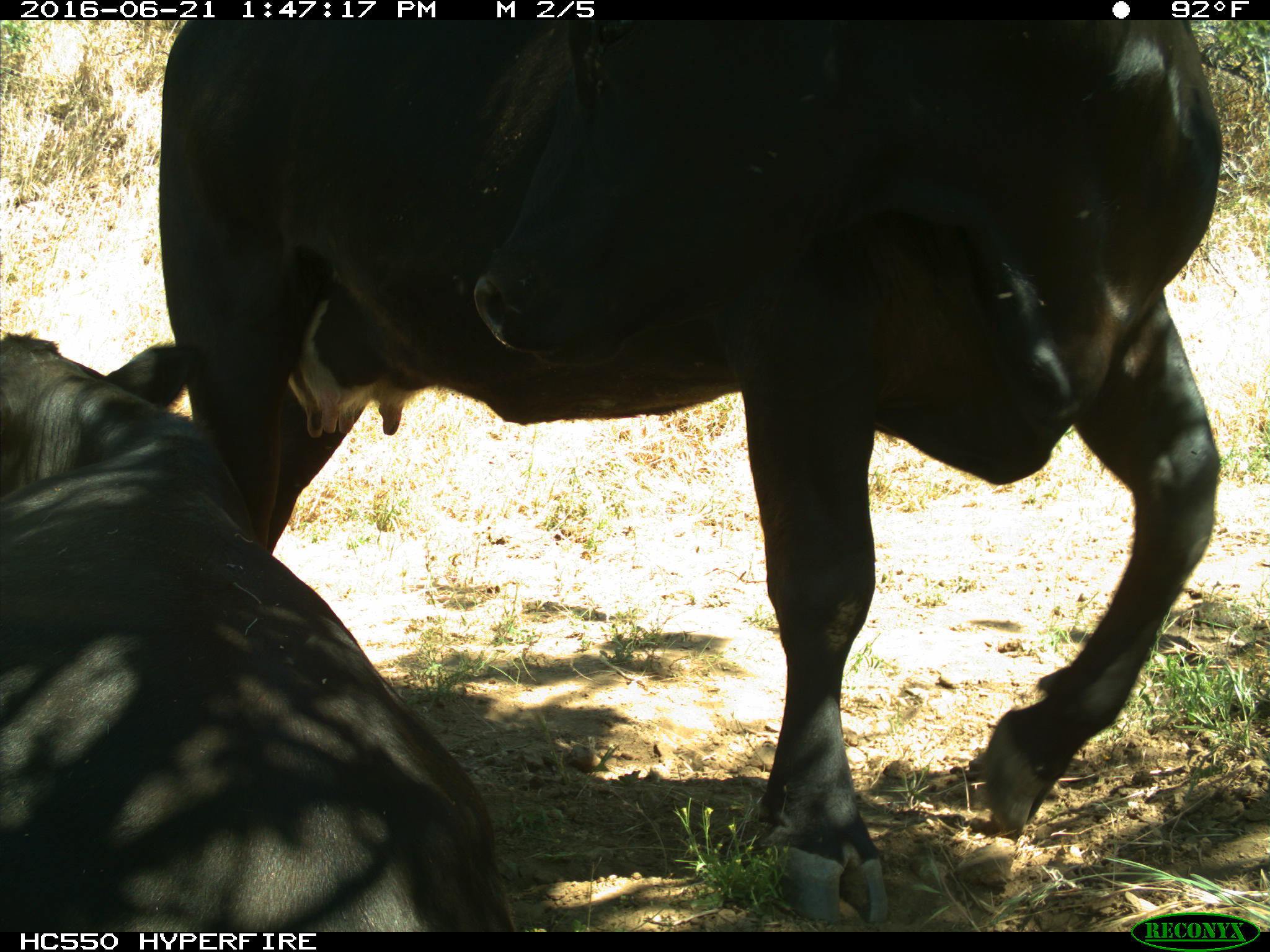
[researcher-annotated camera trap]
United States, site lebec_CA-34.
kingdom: Animalia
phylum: Chordata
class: Mammalia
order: Artiodactyla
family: Bovidae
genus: Bos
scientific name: Bos taurus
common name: domestic cow